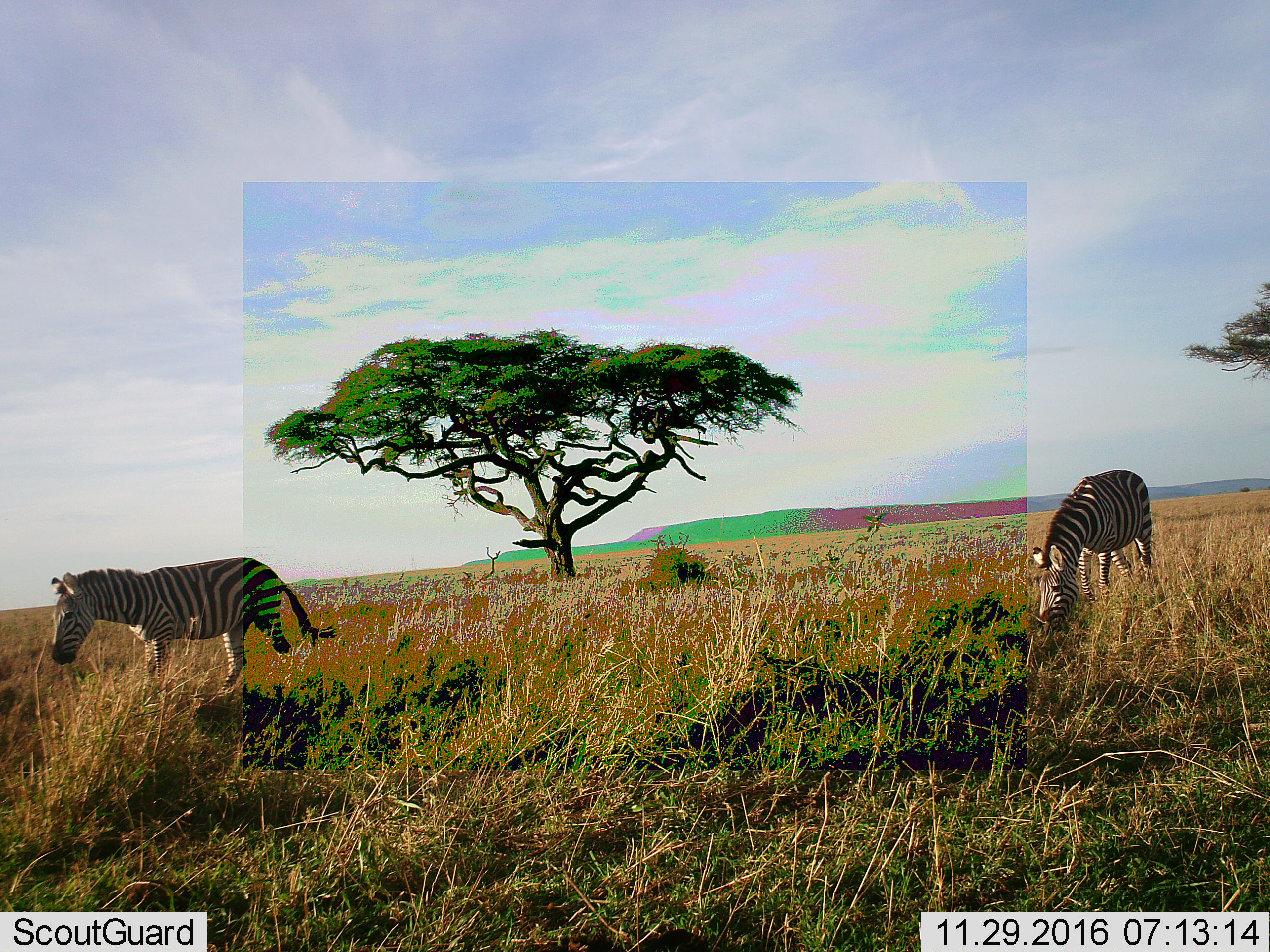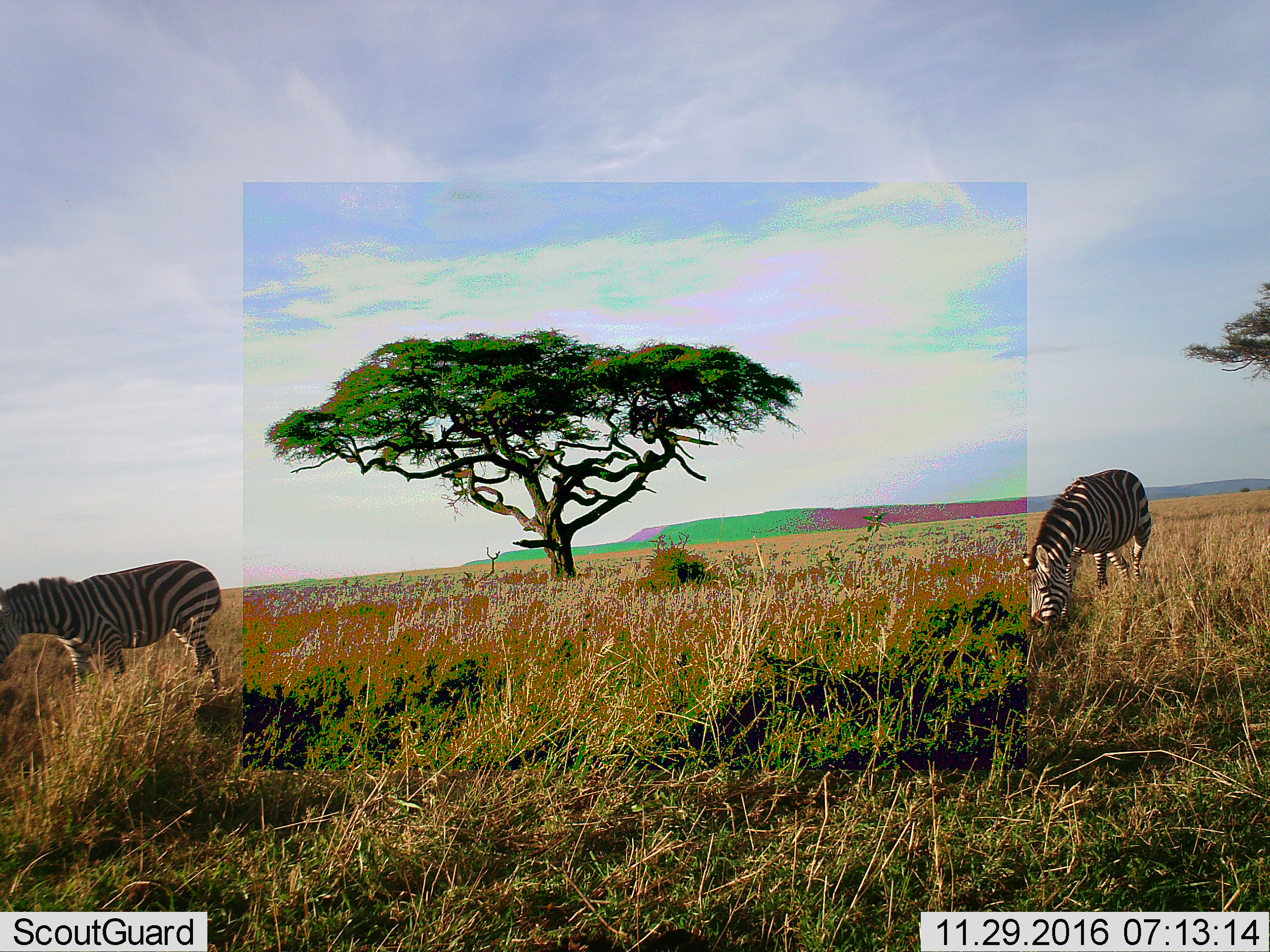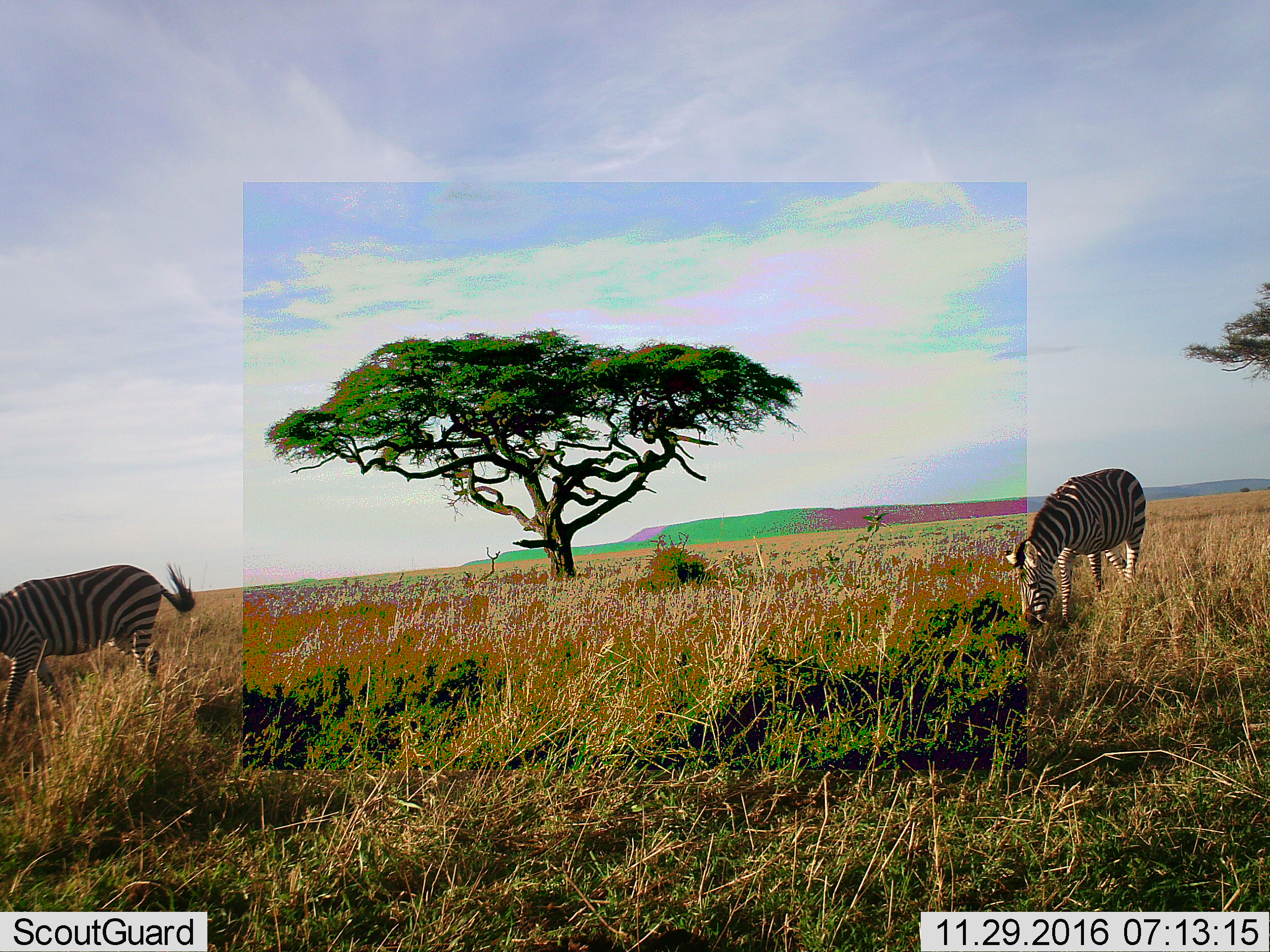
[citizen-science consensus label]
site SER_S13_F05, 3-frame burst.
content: unidentified animal